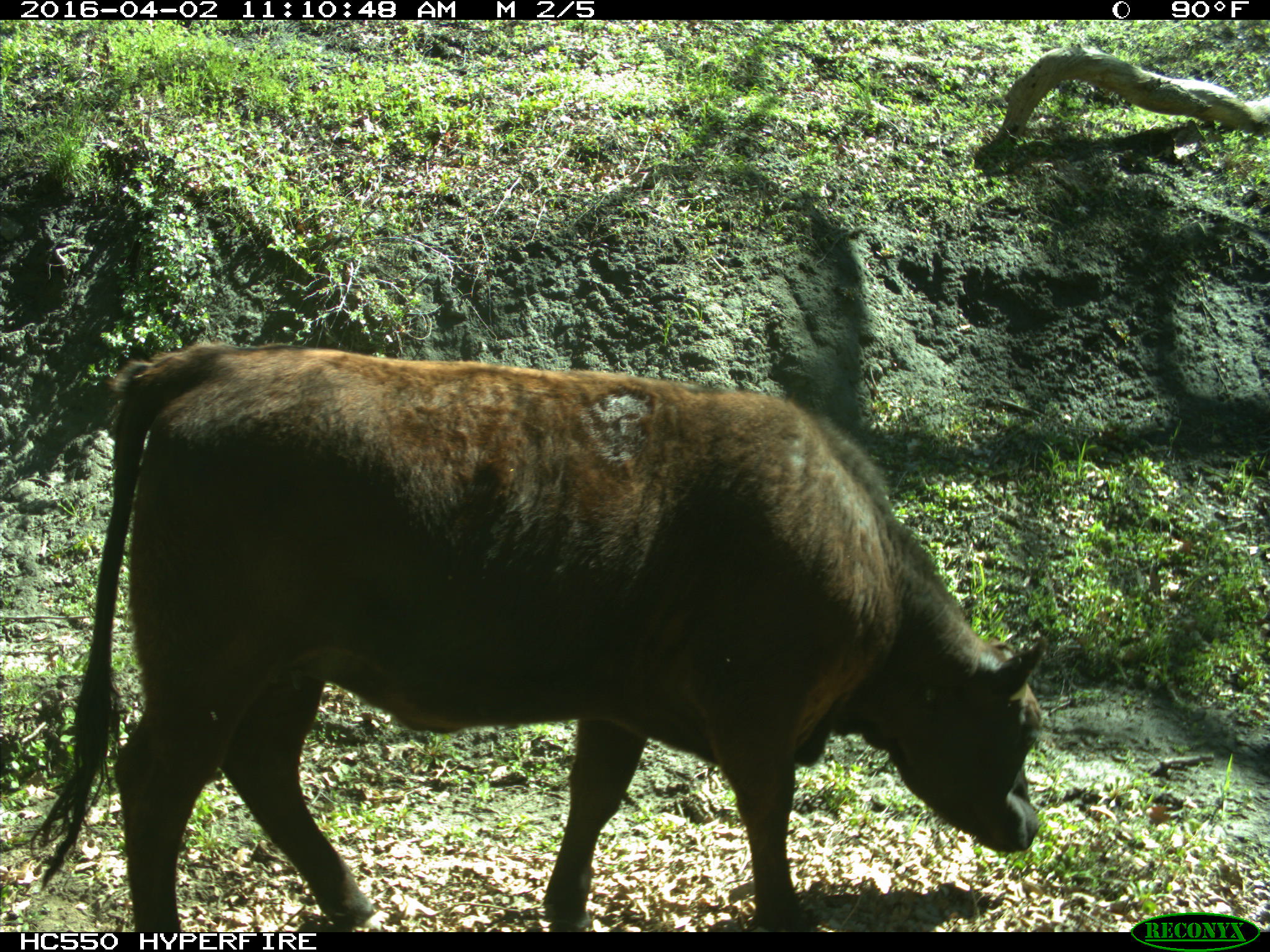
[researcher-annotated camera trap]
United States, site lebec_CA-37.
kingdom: Animalia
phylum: Chordata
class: Mammalia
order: Artiodactyla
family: Bovidae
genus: Bos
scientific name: Bos taurus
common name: domestic cow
Bos taurus (domestic cow).